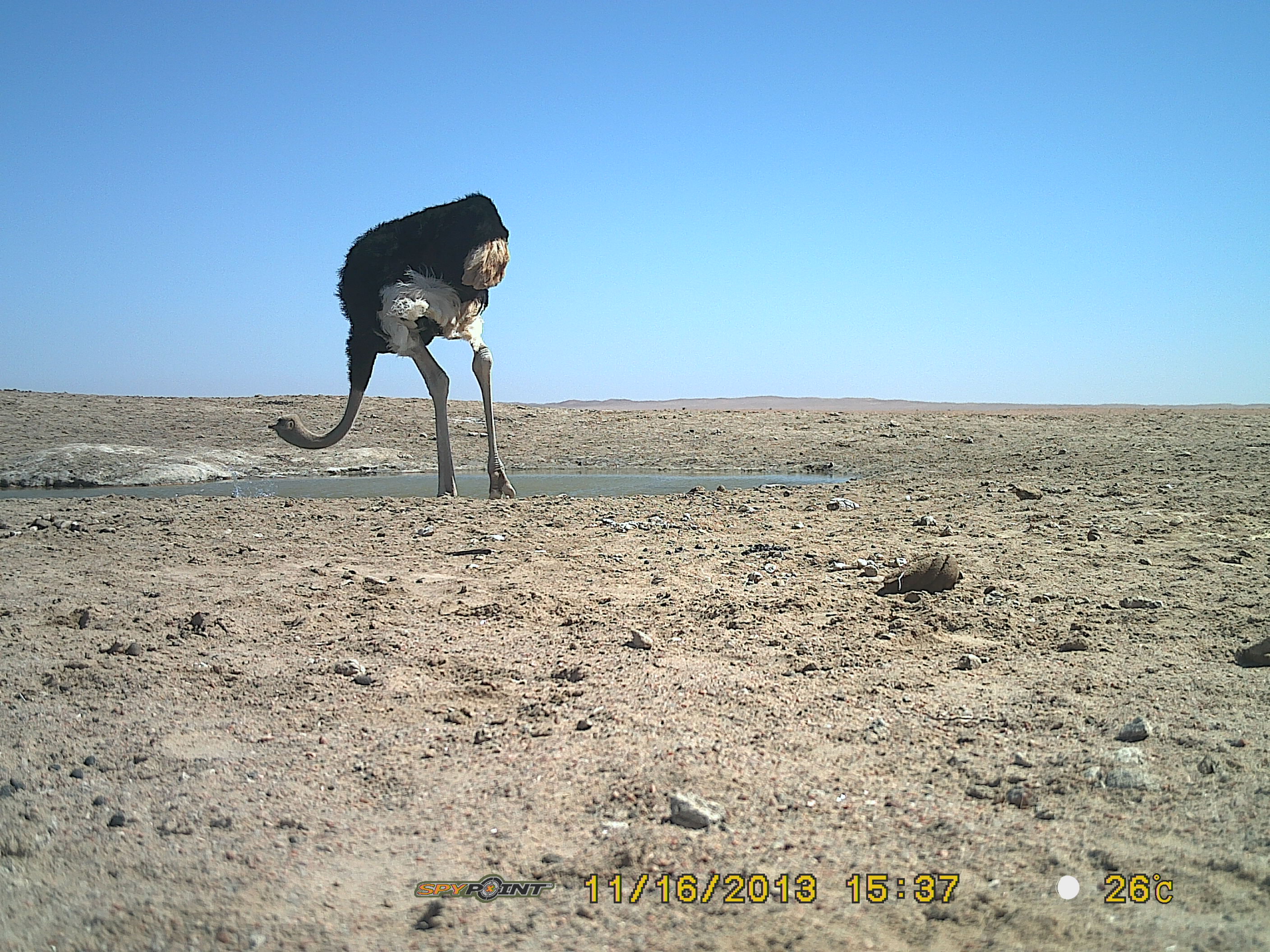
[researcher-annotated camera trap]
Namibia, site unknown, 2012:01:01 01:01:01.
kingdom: Animalia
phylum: Chordata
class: Aves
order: Struthioniformes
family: Struthionidae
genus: Struthio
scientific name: Struthio camelus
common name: common ostrich